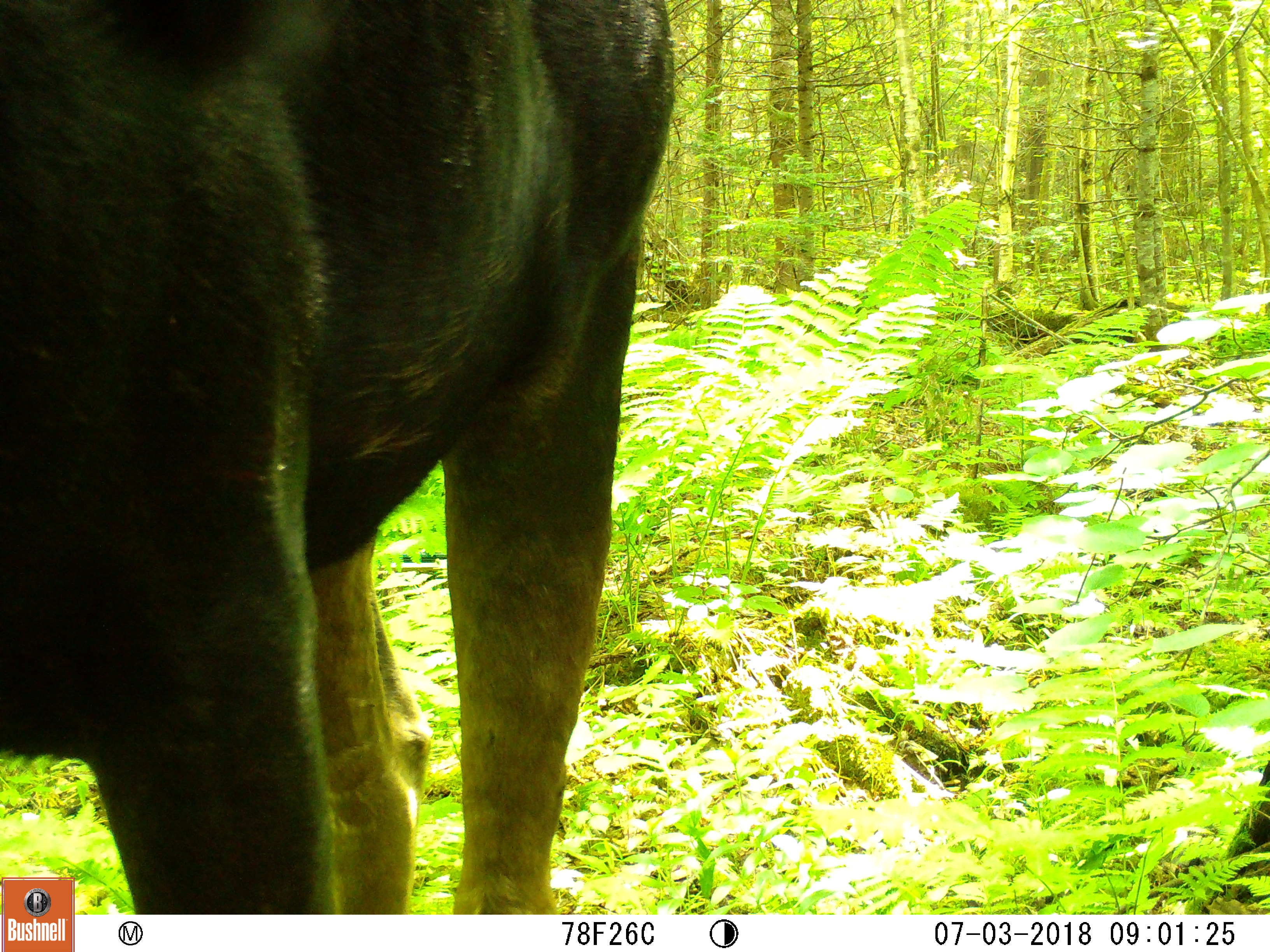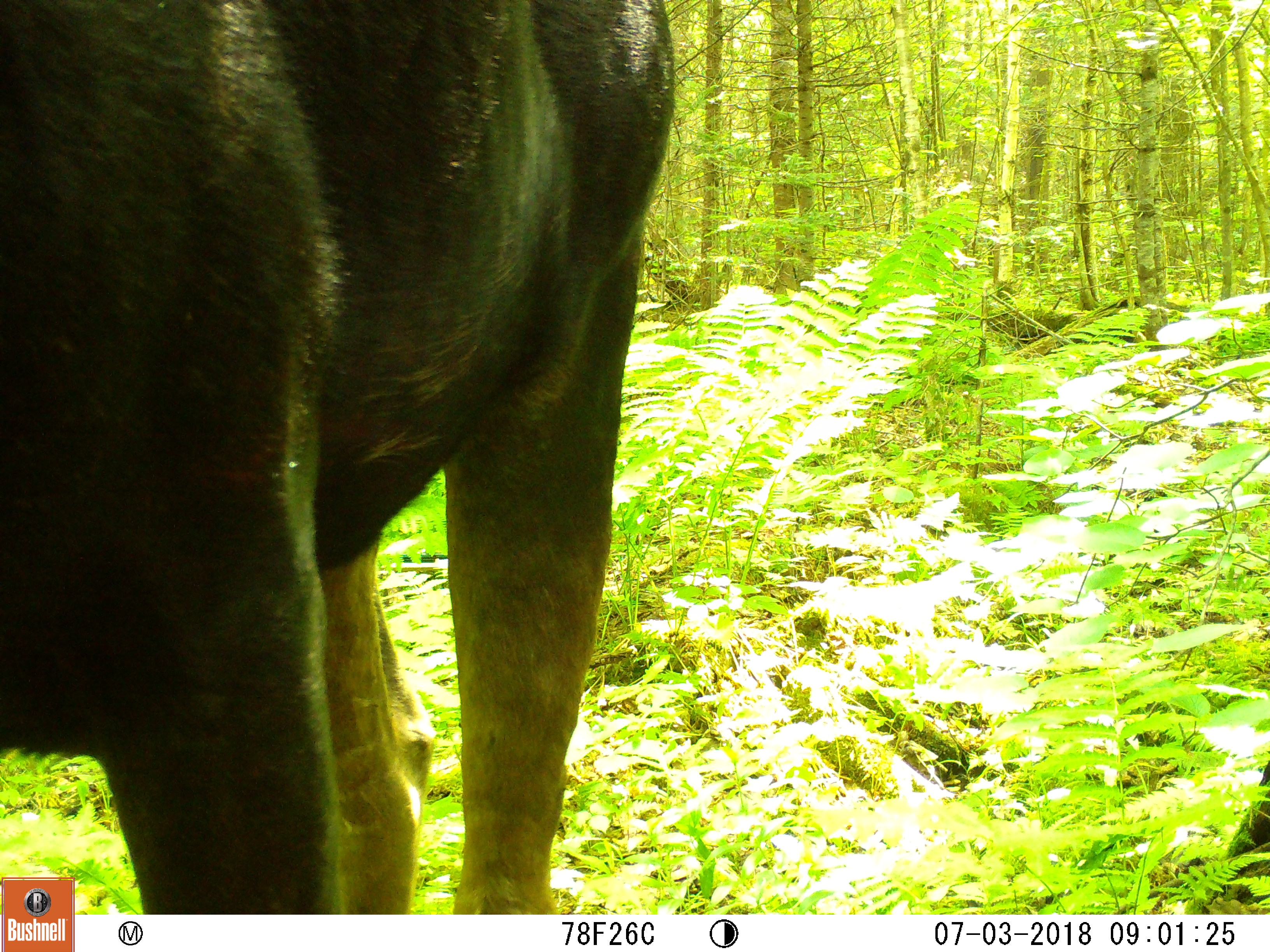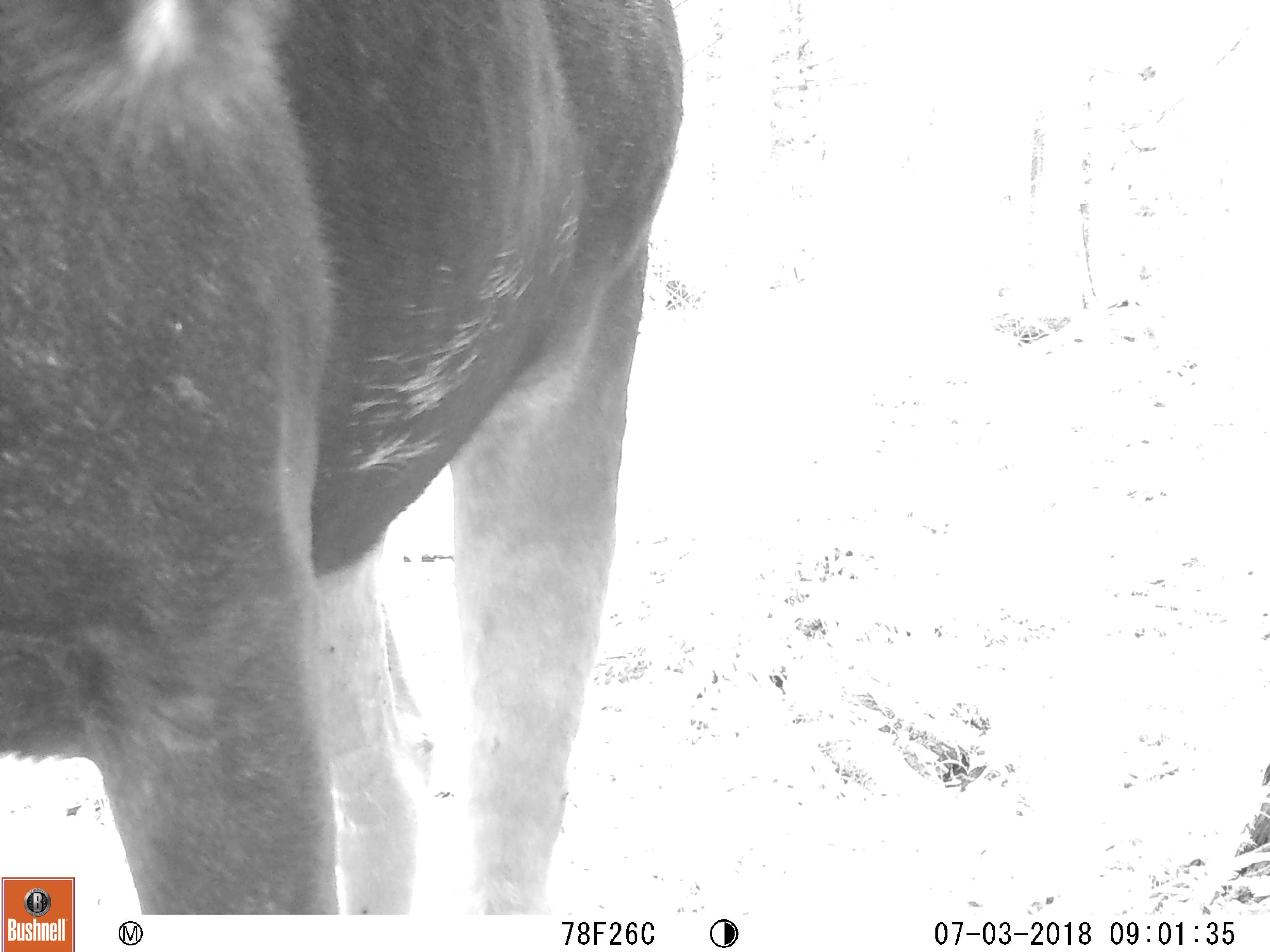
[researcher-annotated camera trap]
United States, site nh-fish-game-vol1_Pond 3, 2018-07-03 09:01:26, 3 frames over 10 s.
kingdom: Animalia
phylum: Chordata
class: Mammalia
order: Artiodactyla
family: Cervidae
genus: Alces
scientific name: Alces alces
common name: moose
Moose (Alces alces).